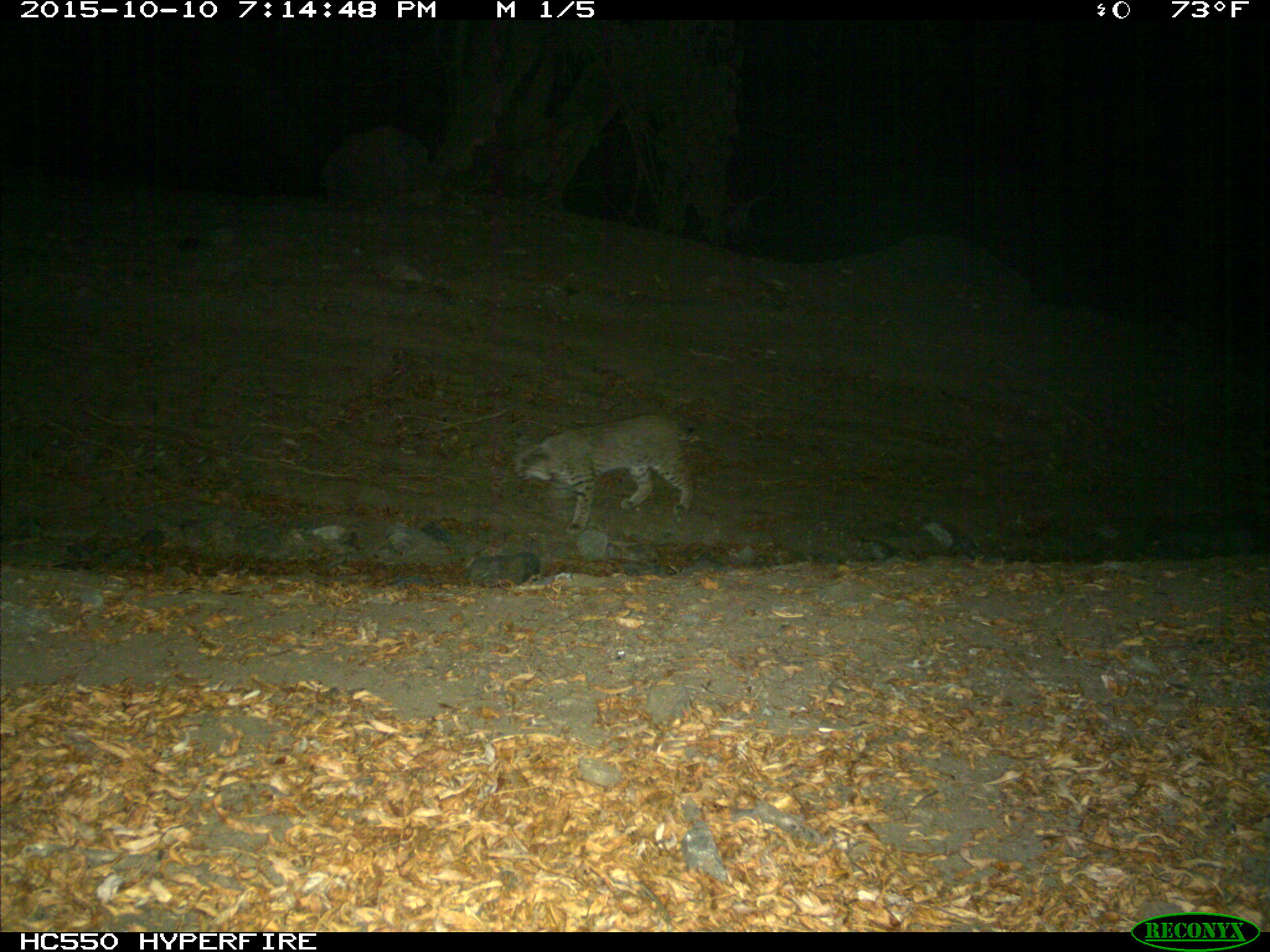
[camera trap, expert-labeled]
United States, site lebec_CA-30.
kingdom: Animalia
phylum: Chordata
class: Mammalia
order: Carnivora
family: Felidae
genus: Lynx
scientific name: Lynx rufus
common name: bobcat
Lynx rufus (bobcat).